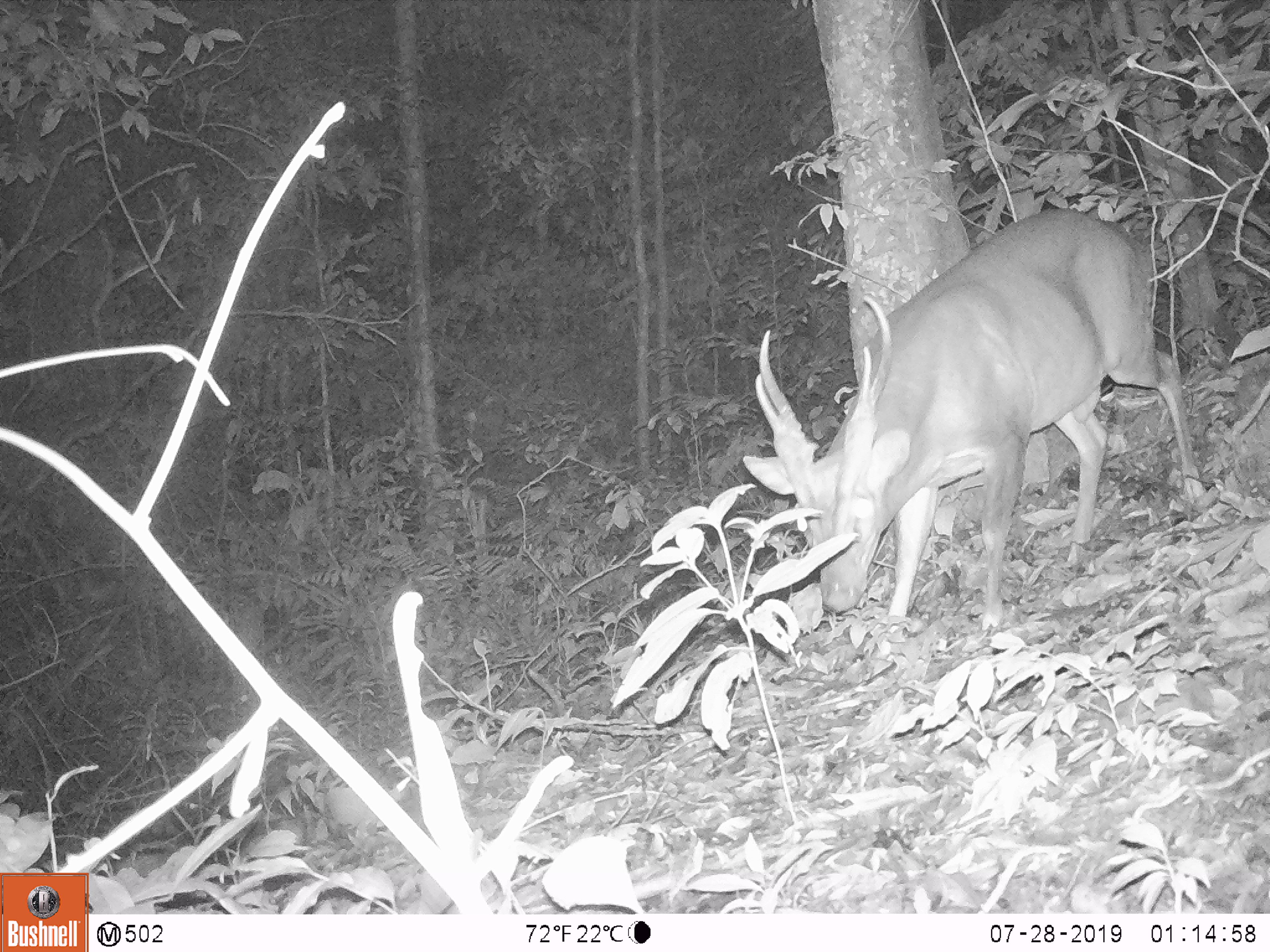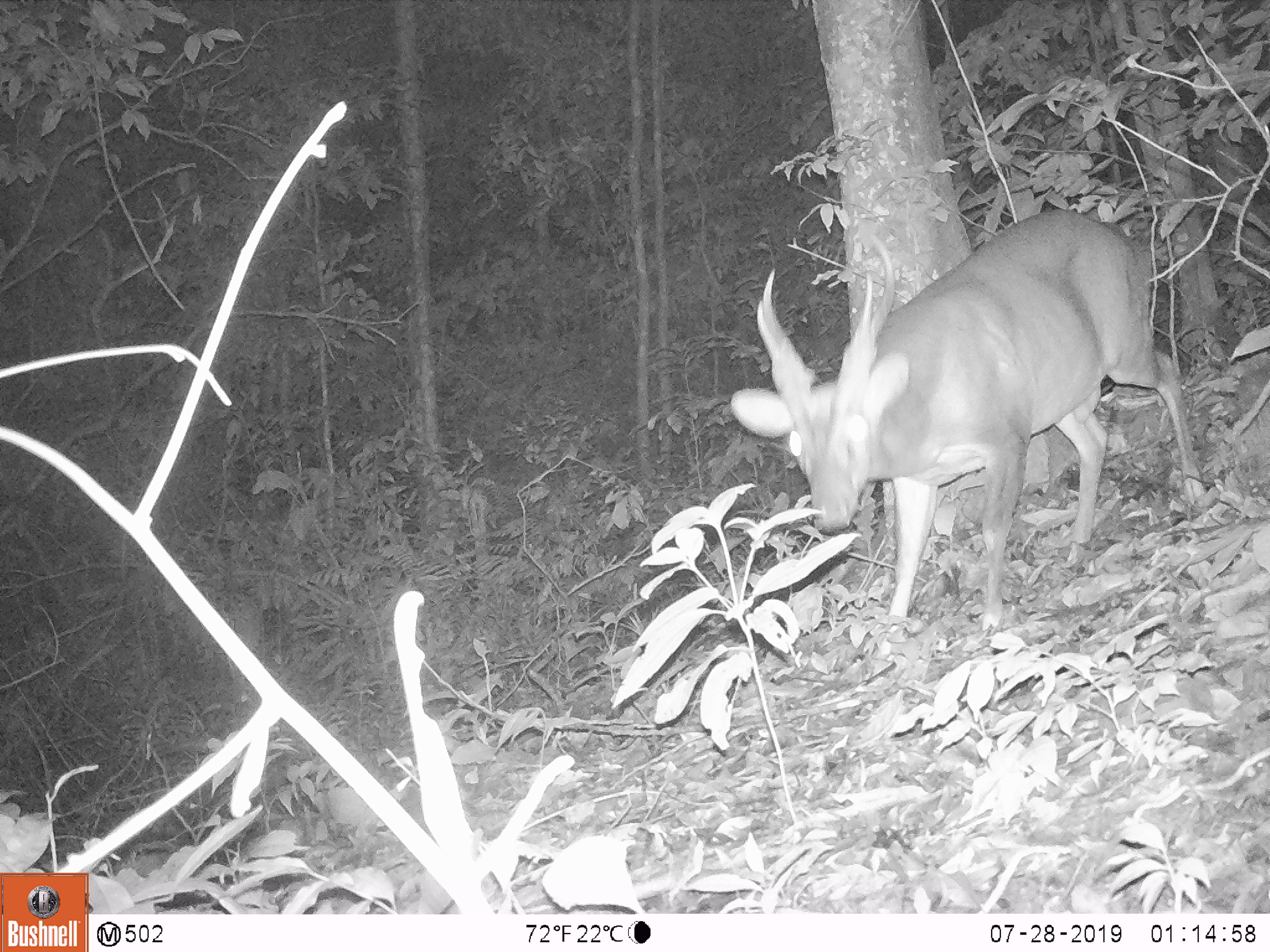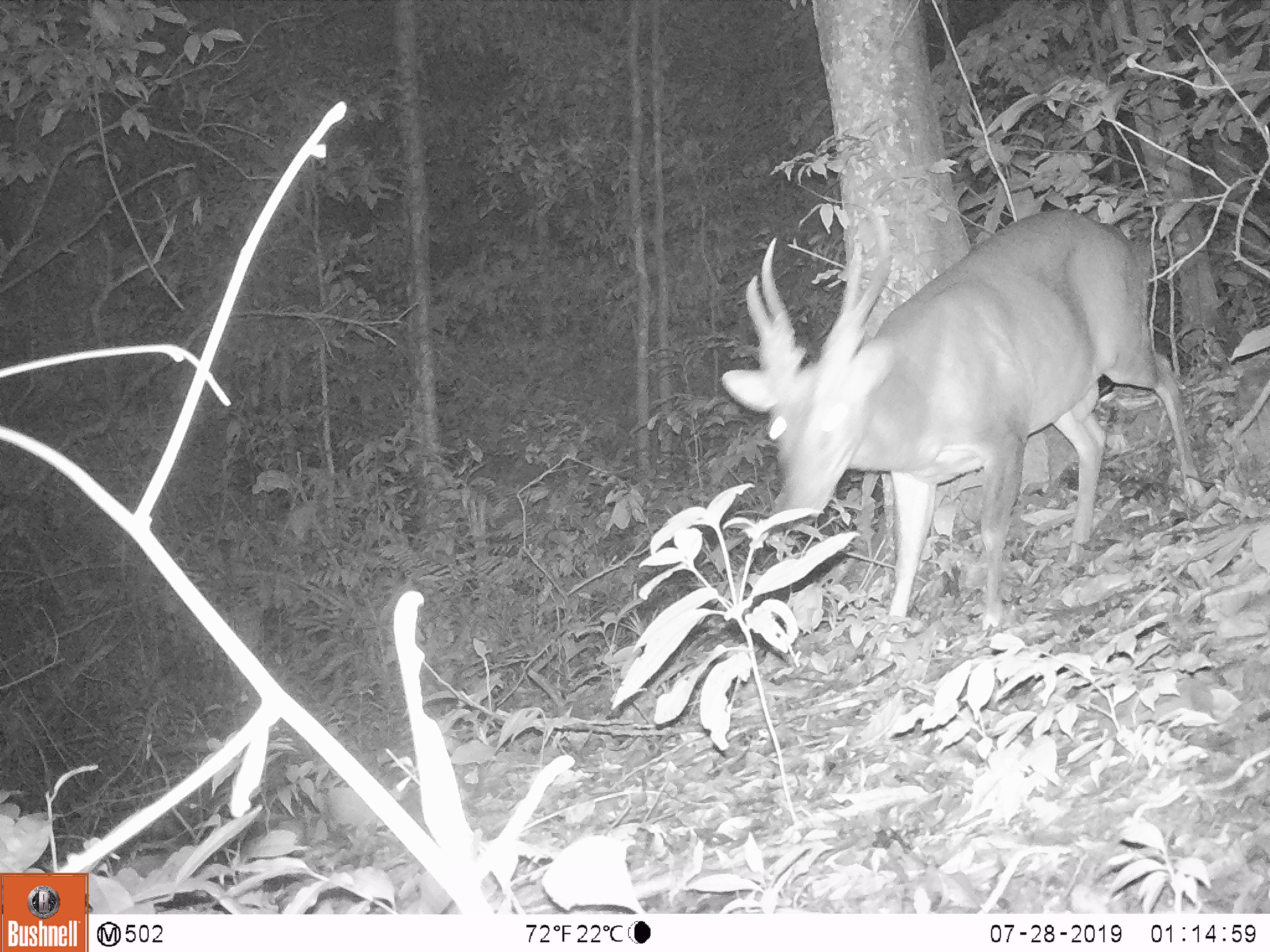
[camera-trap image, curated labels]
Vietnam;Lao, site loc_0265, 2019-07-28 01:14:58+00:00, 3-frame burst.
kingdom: Animalia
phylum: Chordata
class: Mammalia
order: Artiodactyla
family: Cervidae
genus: Muntiacus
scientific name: Muntiacus vuquangensis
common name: large-antlered muntjac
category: large antlered muntjac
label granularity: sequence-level